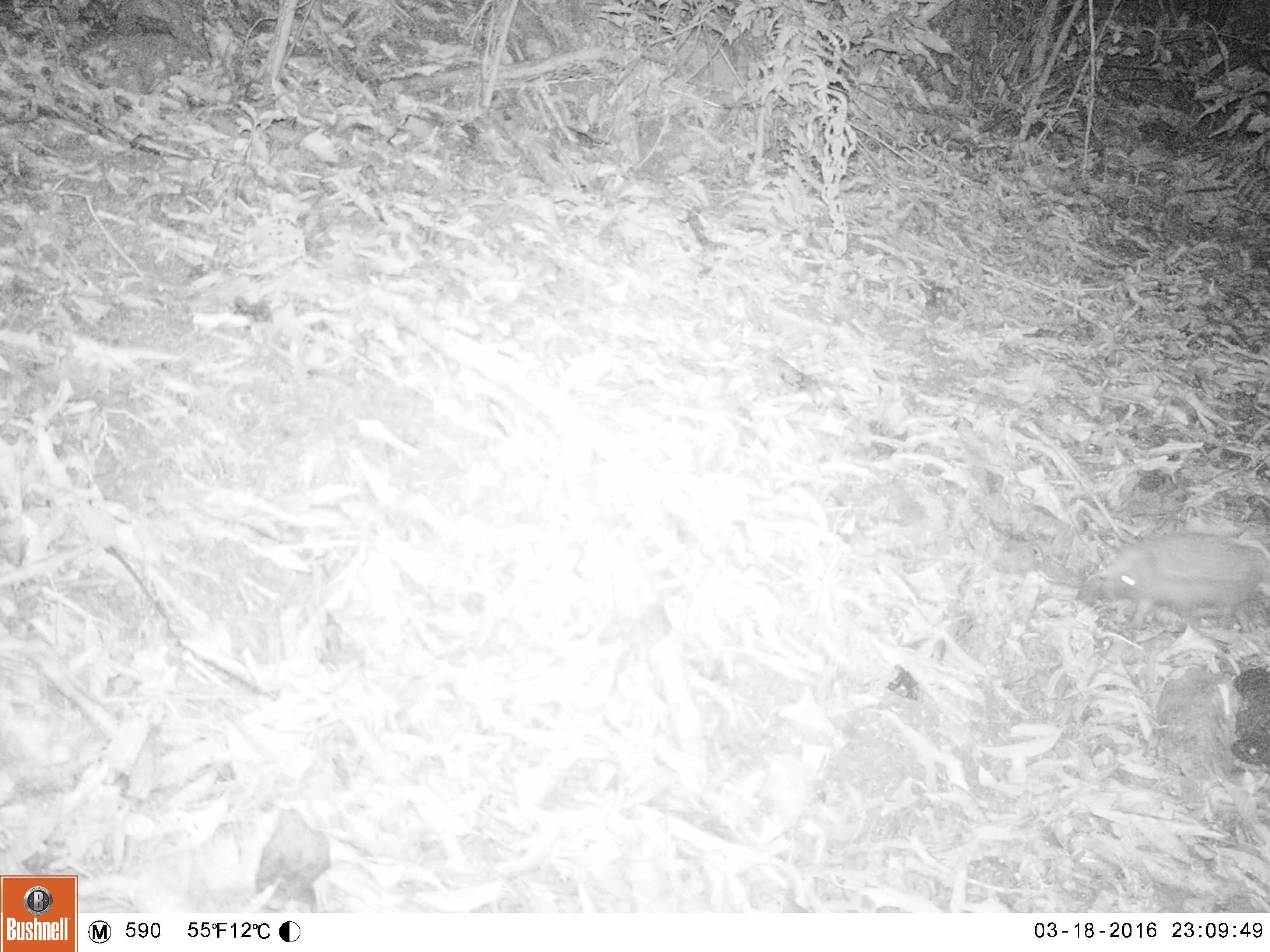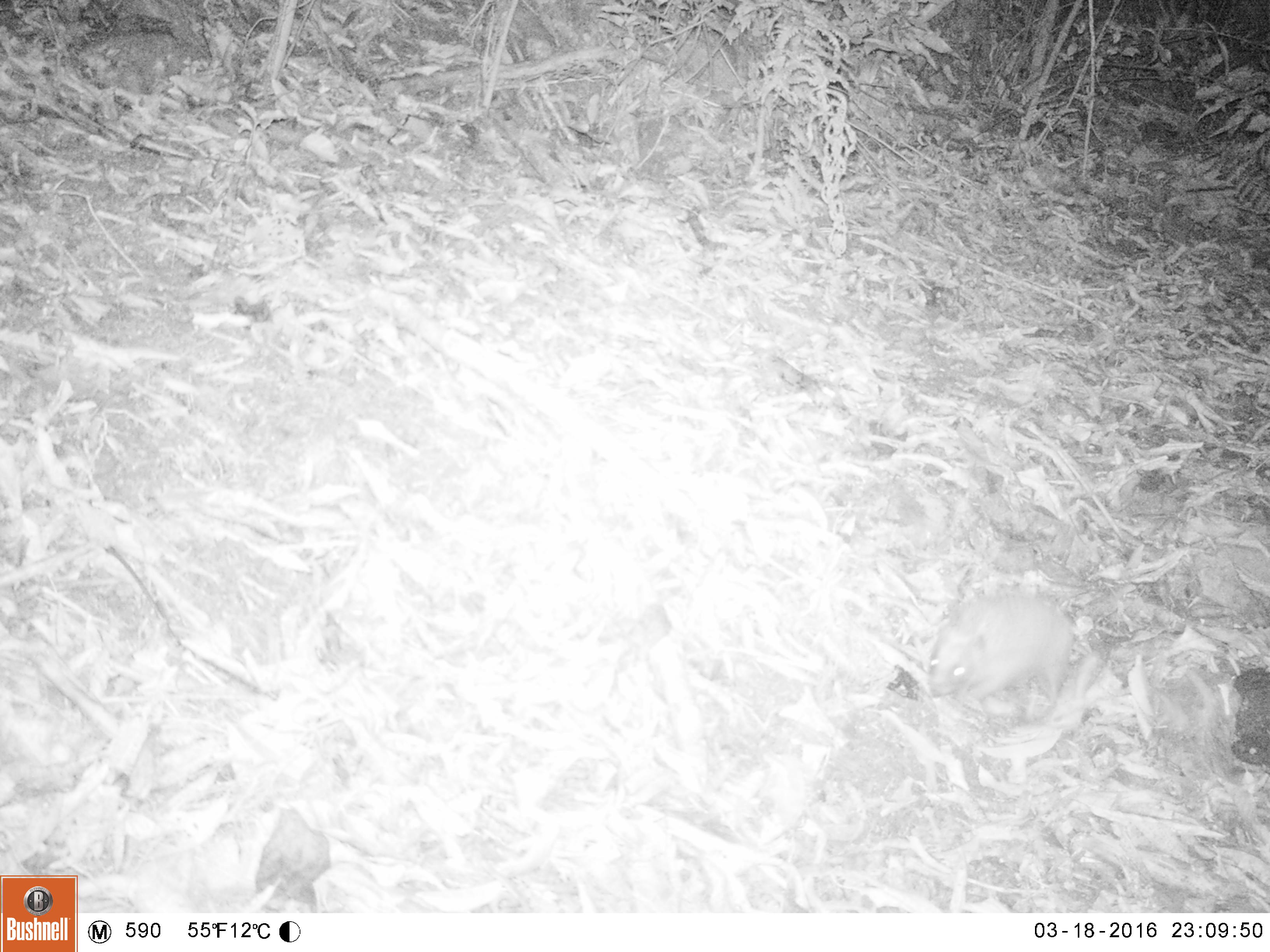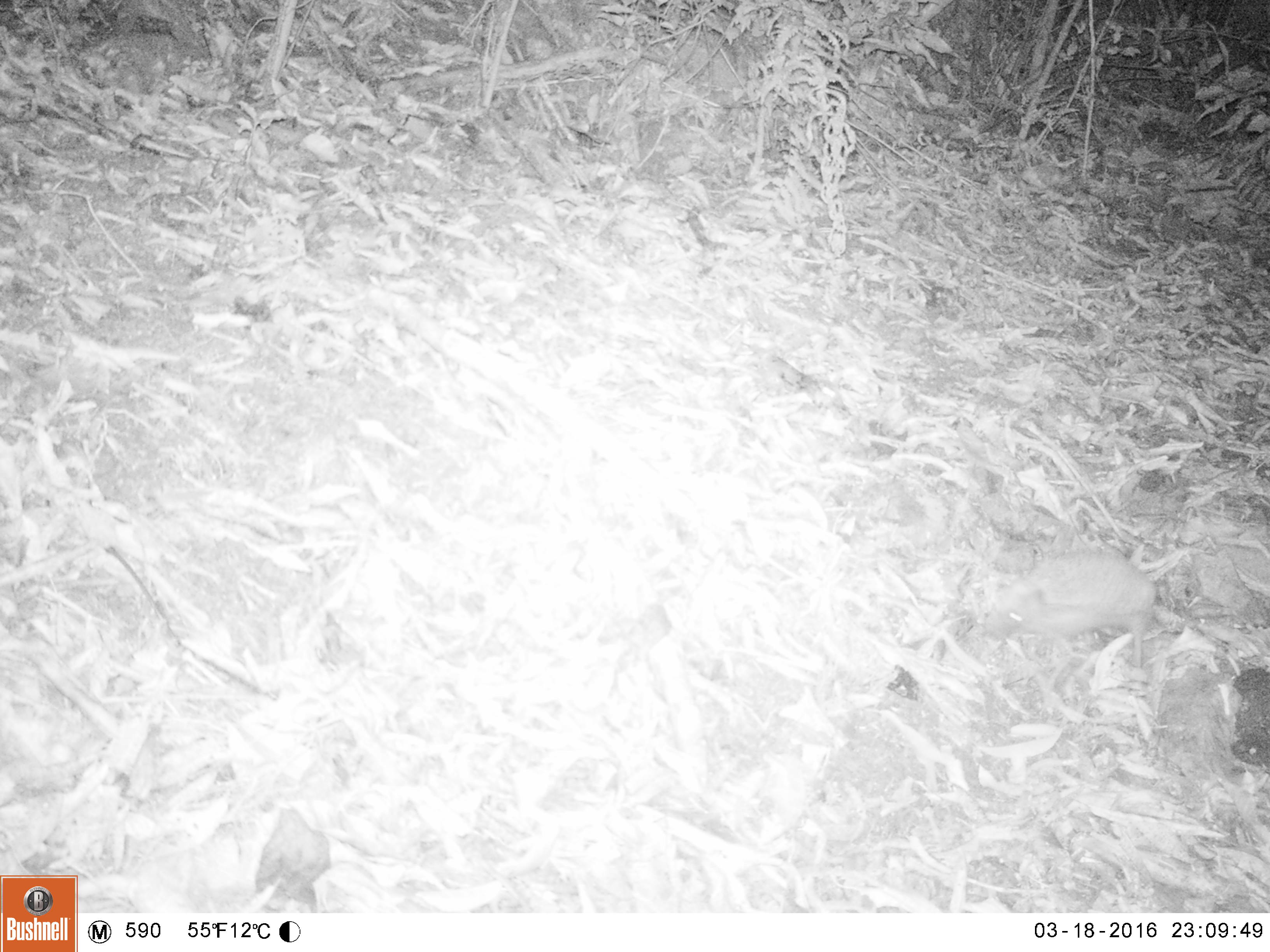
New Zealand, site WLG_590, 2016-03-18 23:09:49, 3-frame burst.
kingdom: Animalia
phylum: Chordata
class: Mammalia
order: Eulipotyphla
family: Erinaceidae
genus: Erinaceus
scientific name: Erinaceus europaeus europaeus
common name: european hedgehog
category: hedgehog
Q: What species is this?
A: Hedgehog (european hedgehog) (Erinaceus europaeus europaeus).